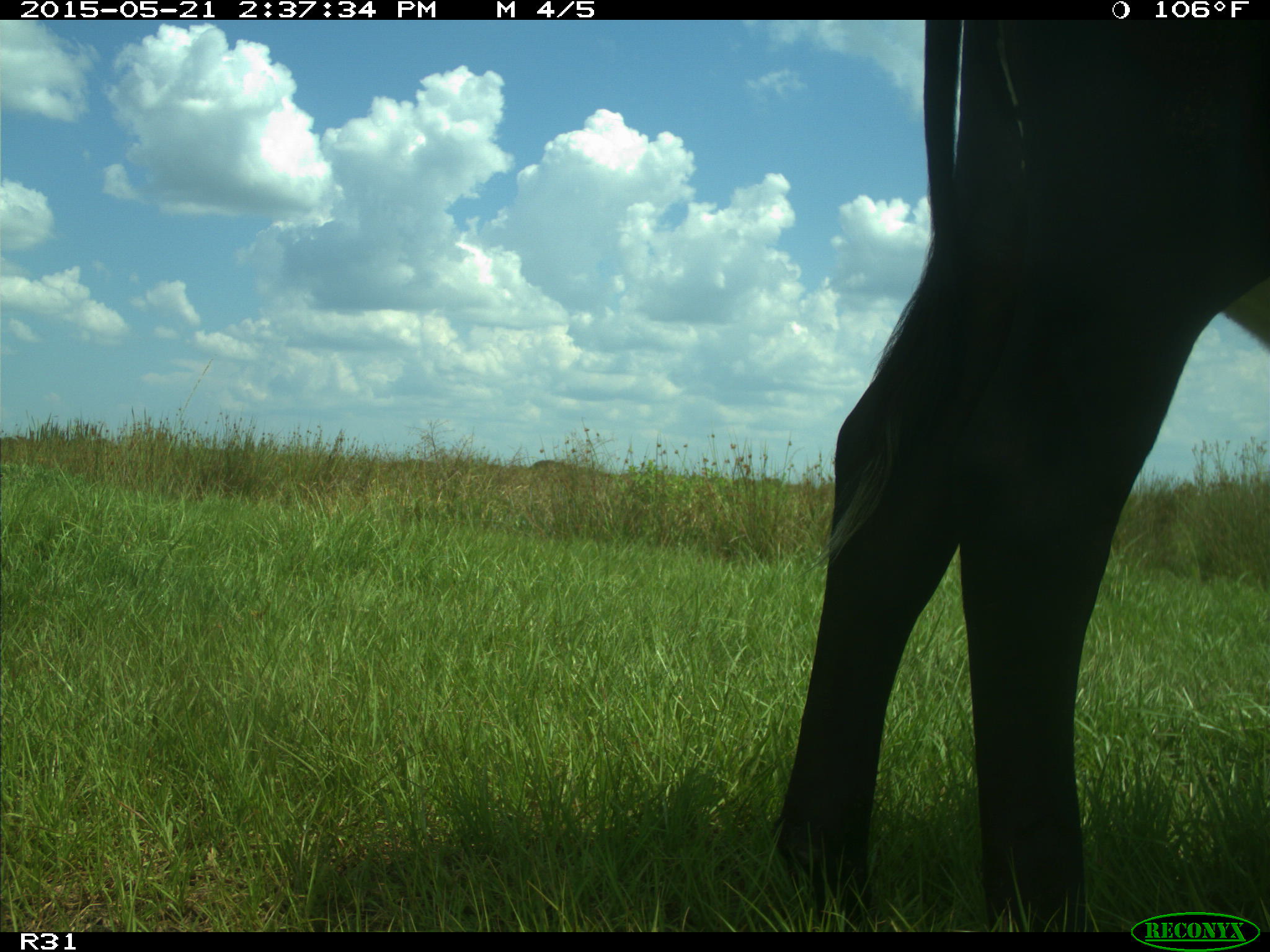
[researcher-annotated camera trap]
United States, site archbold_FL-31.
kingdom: Animalia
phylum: Chordata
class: Mammalia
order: Artiodactyla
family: Bovidae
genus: Bos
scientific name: Bos taurus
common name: domestic cow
Bos taurus (domestic cow).